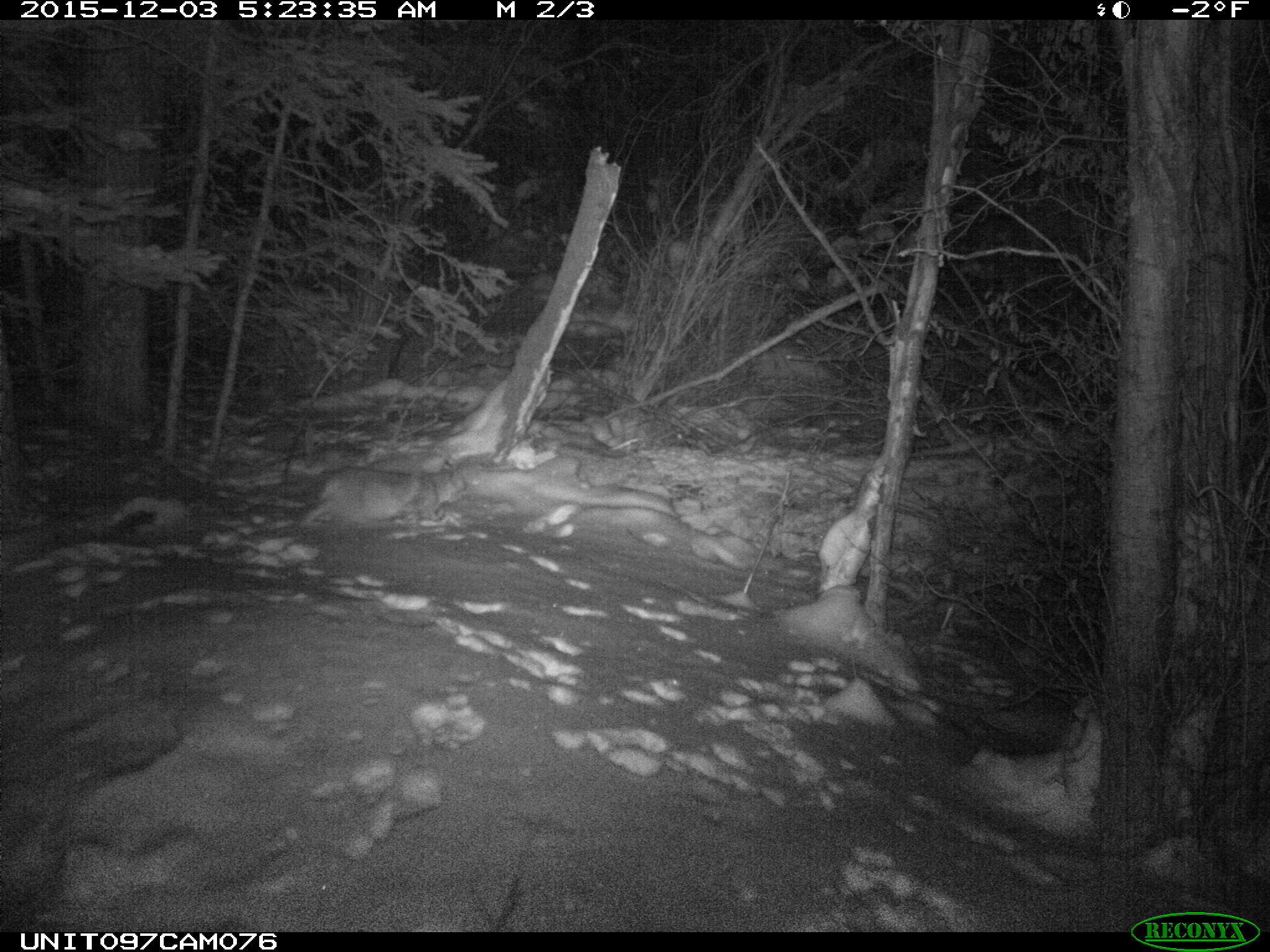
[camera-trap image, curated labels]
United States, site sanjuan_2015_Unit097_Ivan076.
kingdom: Animalia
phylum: Chordata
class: Mammalia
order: Carnivora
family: Felidae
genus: Lynx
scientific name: Lynx rufus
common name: bobcat